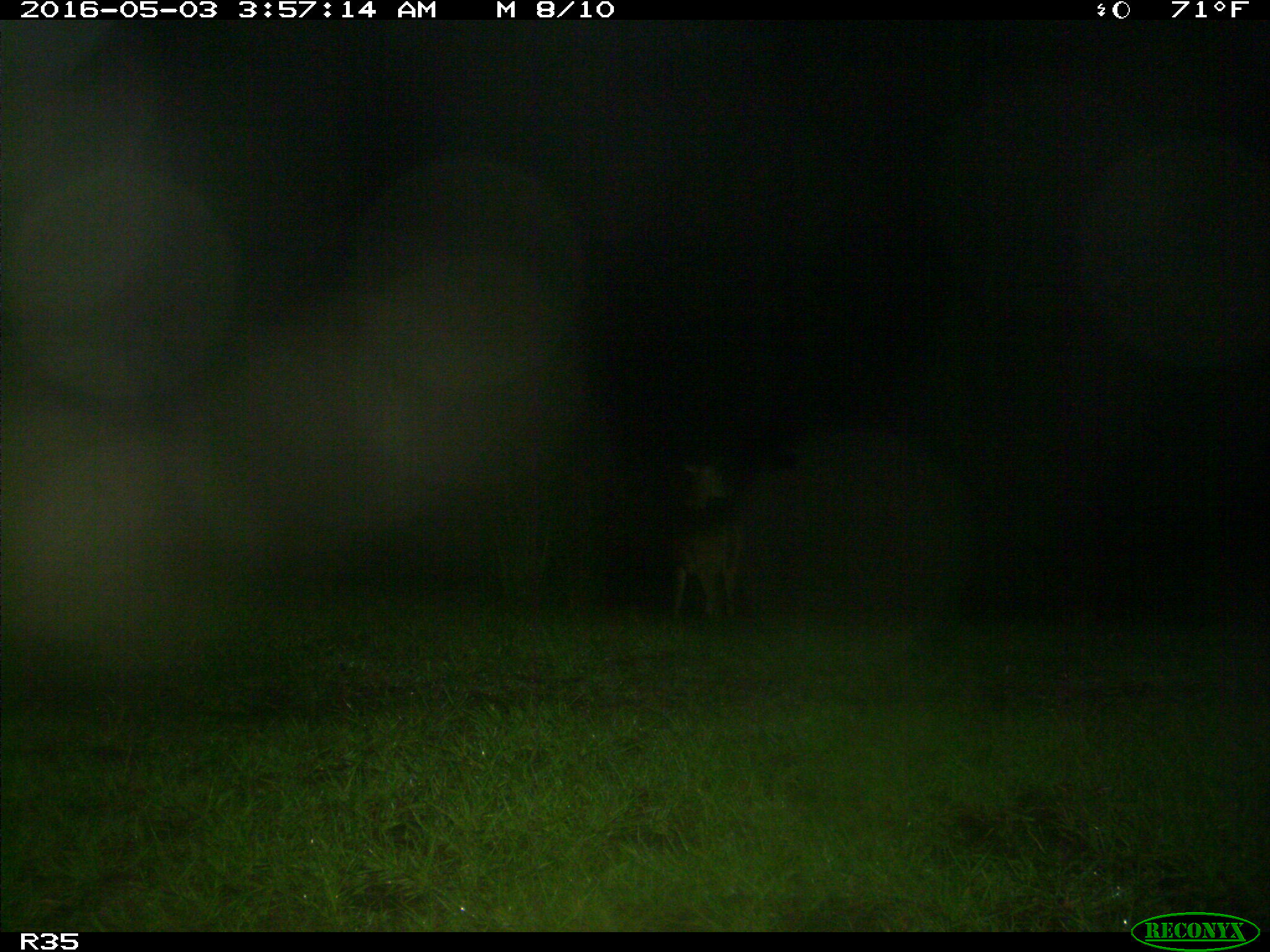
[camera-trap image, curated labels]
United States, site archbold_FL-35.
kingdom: Animalia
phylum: Chordata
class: Mammalia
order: Artiodactyla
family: Cervidae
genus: Odocoileus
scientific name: Odocoileus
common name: deer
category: unidentified deer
Unidentified deer (deer) (Odocoileus).